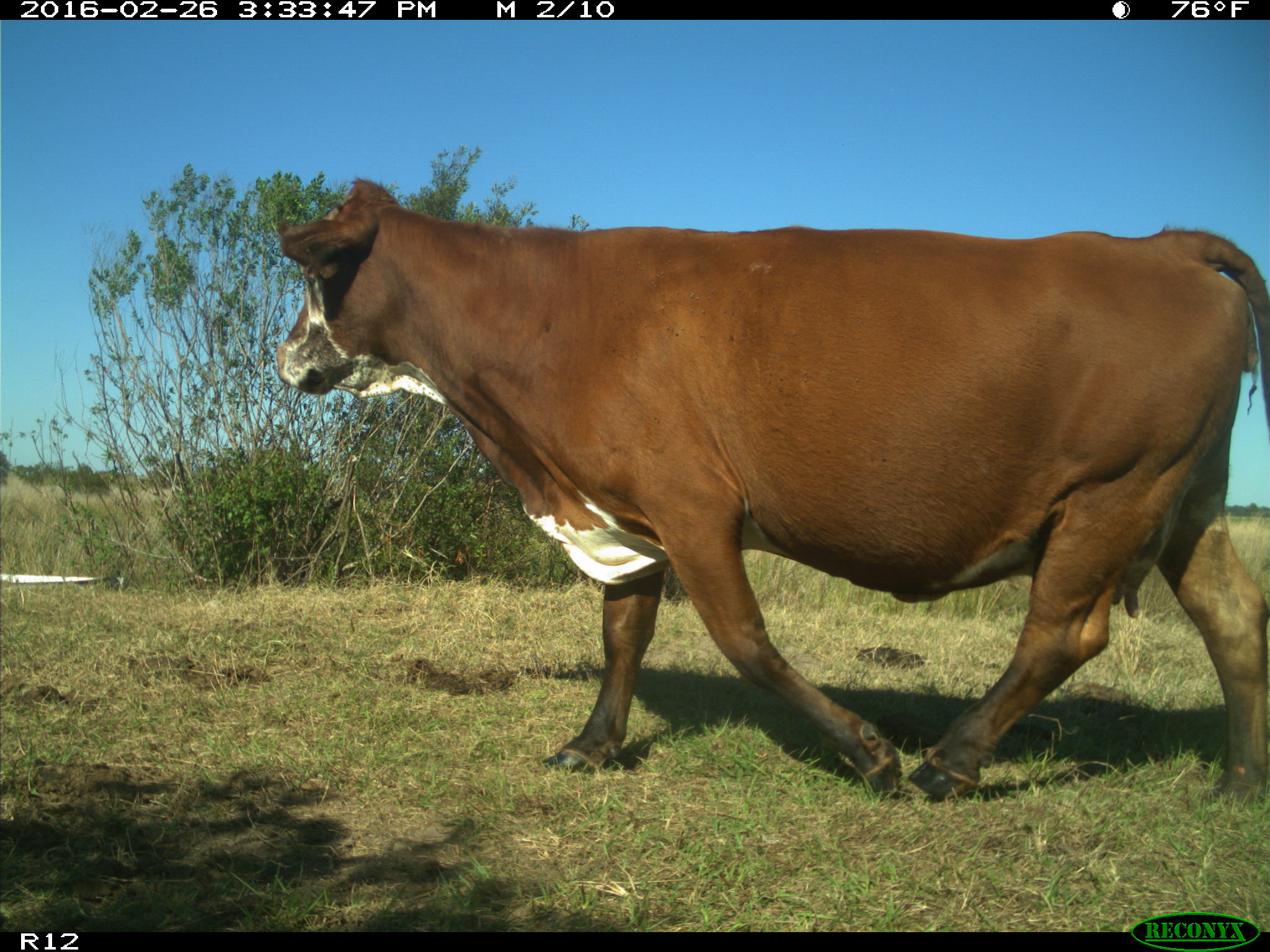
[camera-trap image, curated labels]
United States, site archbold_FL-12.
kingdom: Animalia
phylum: Chordata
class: Mammalia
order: Artiodactyla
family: Bovidae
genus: Bos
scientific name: Bos taurus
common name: domestic cow